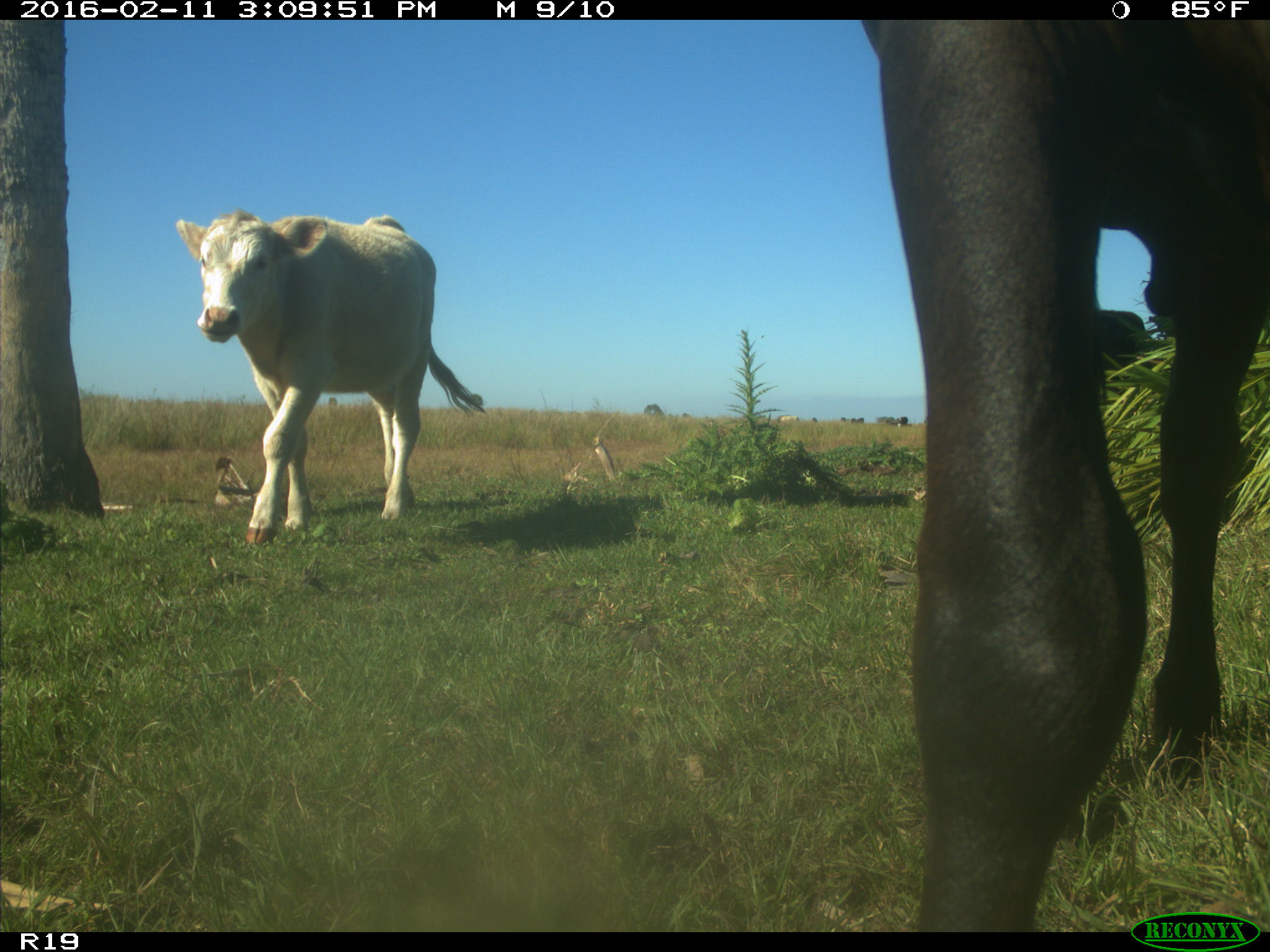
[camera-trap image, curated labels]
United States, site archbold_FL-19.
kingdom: Animalia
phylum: Chordata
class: Mammalia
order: Artiodactyla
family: Bovidae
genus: Bos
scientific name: Bos taurus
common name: domestic cow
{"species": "Bos taurus (domestic cow)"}